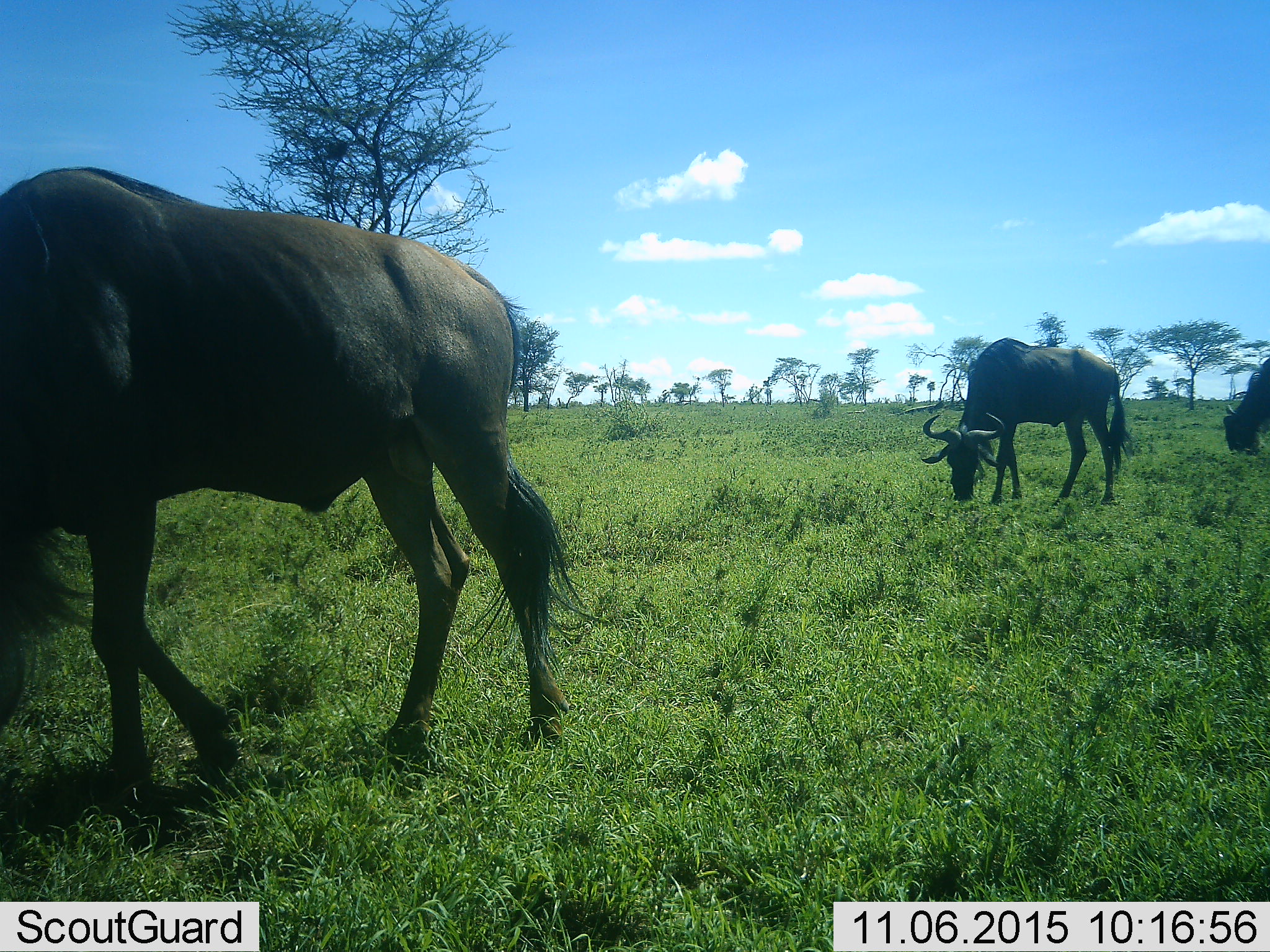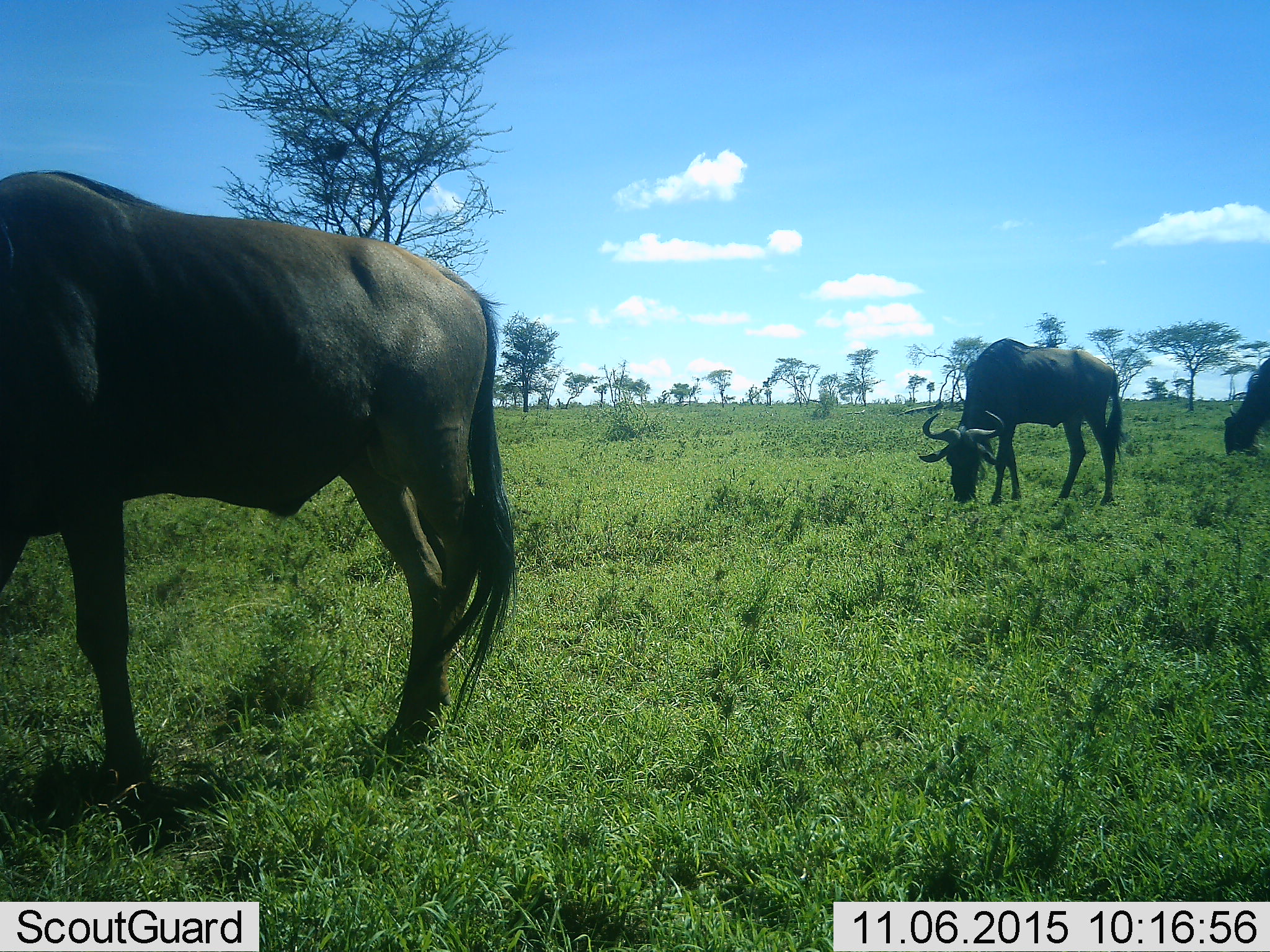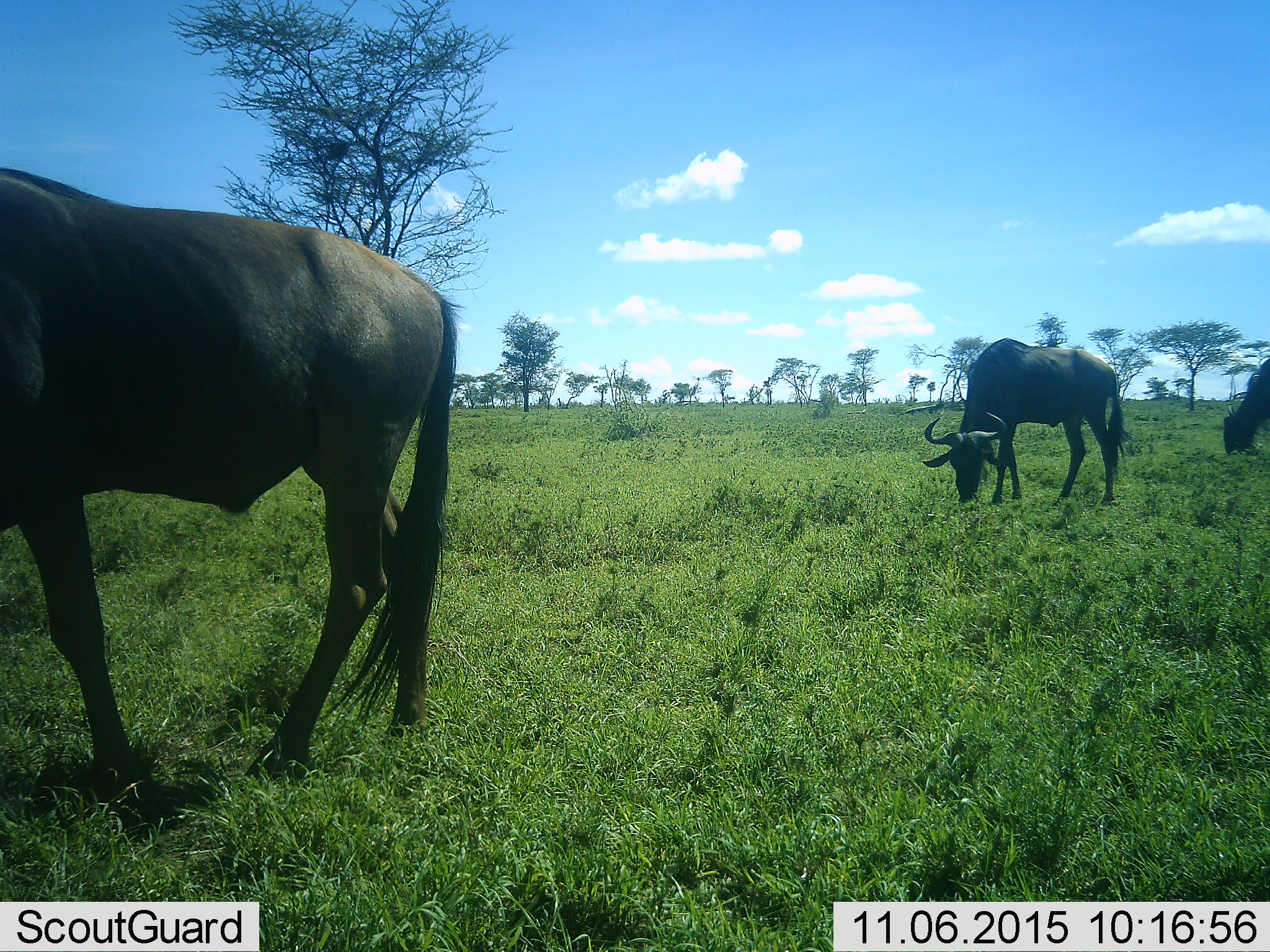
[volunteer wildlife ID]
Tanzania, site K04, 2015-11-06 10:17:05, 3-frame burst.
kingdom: Animalia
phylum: Chordata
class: Mammalia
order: Artiodactyla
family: Bovidae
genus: Connochaetes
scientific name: Connochaetes taurinus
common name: blue wildebeest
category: wildebeest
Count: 3.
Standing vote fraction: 71%.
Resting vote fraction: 0%.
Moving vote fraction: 43%.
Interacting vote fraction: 0%.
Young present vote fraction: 0%.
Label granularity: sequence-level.